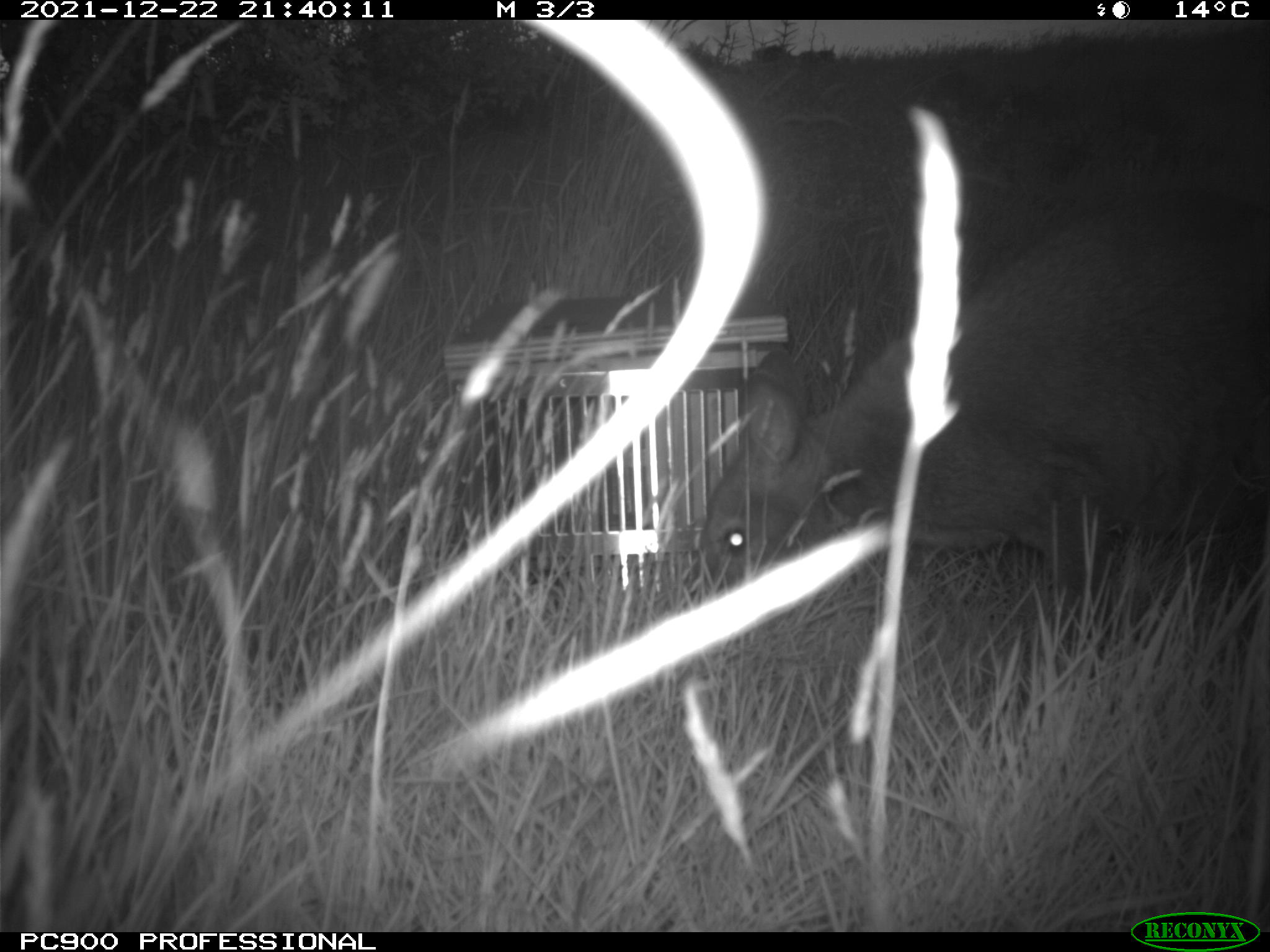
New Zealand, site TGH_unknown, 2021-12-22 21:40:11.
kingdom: Animalia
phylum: Chordata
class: Mammalia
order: Diprotodontia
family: Macropodidae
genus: Notamacropus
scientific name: Notamacropus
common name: wallaby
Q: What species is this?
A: Wallaby (Notamacropus).